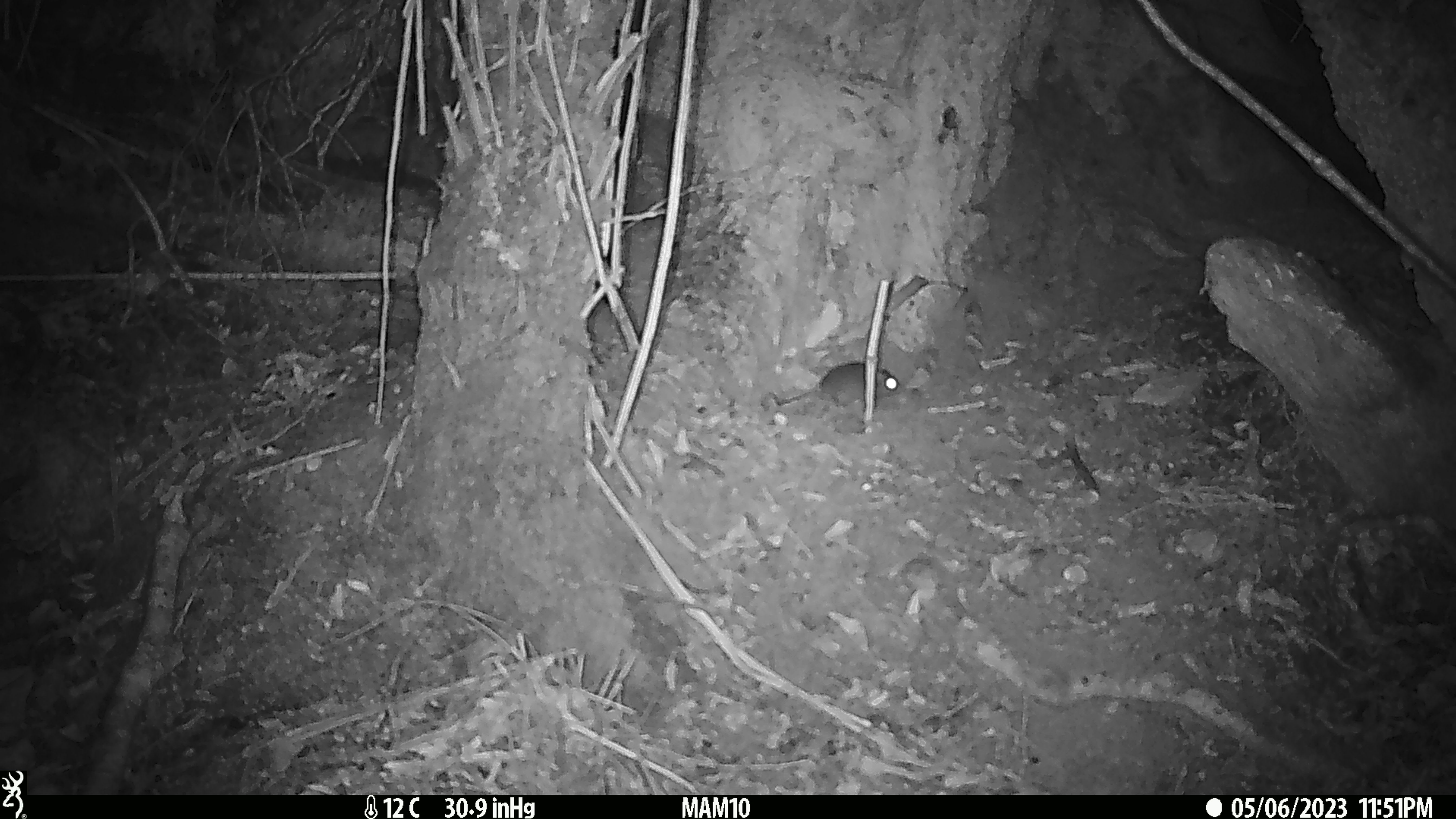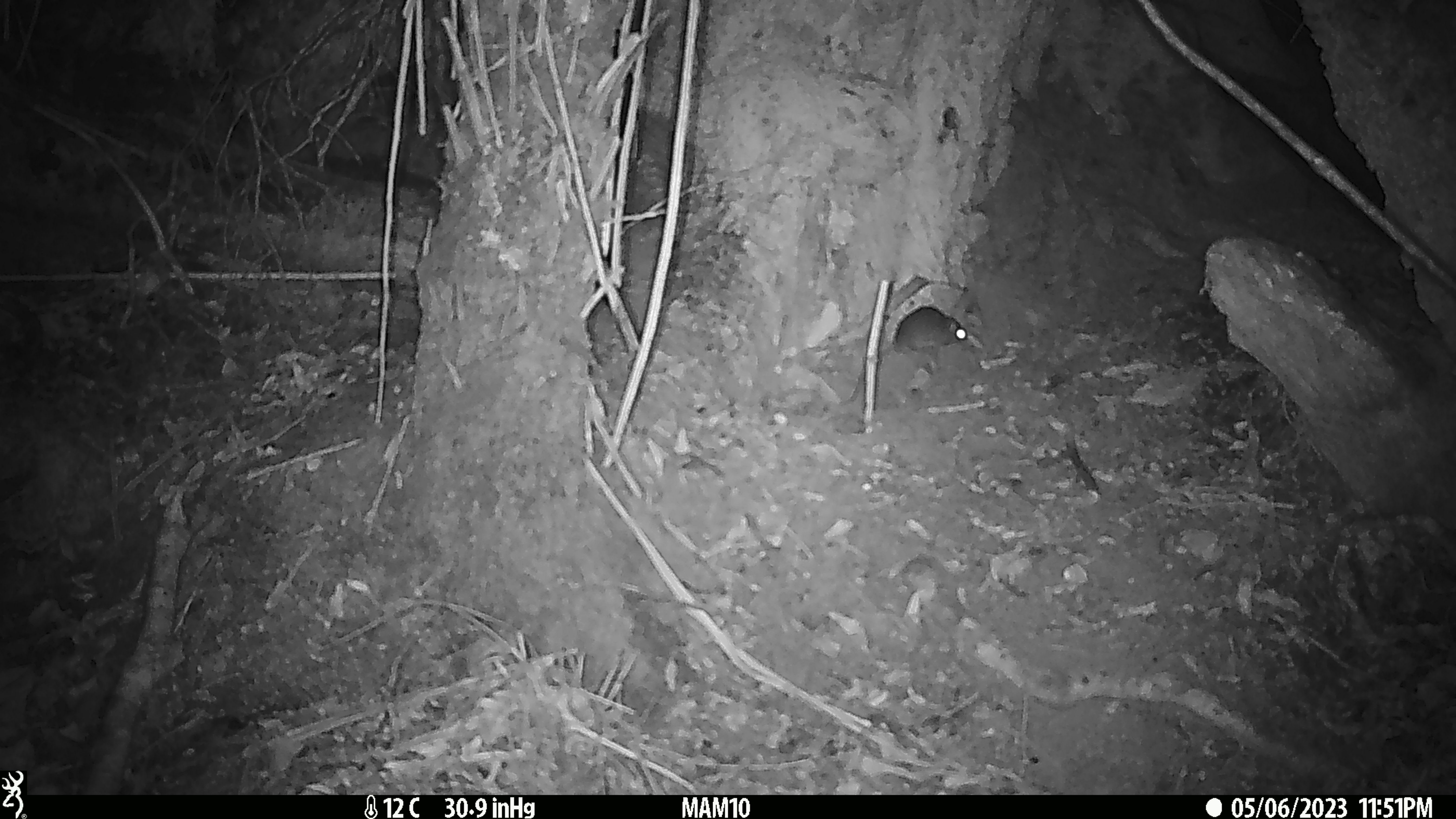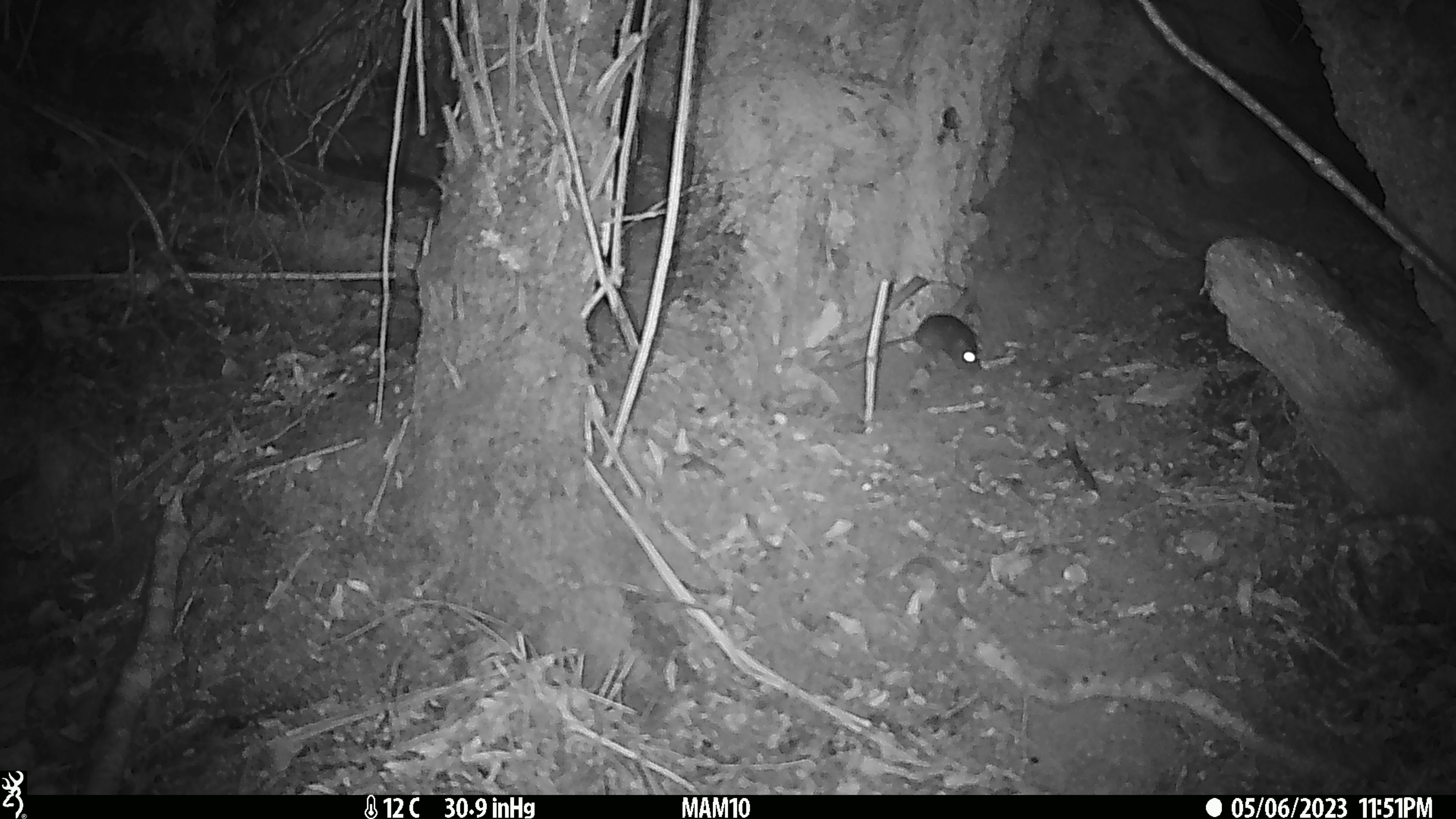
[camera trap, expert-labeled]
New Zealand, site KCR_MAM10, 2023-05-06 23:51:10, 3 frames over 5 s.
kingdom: Animalia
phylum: Chordata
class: Mammalia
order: Rodentia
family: Muridae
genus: Rattus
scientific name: Rattus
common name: rat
Rat (Rattus).